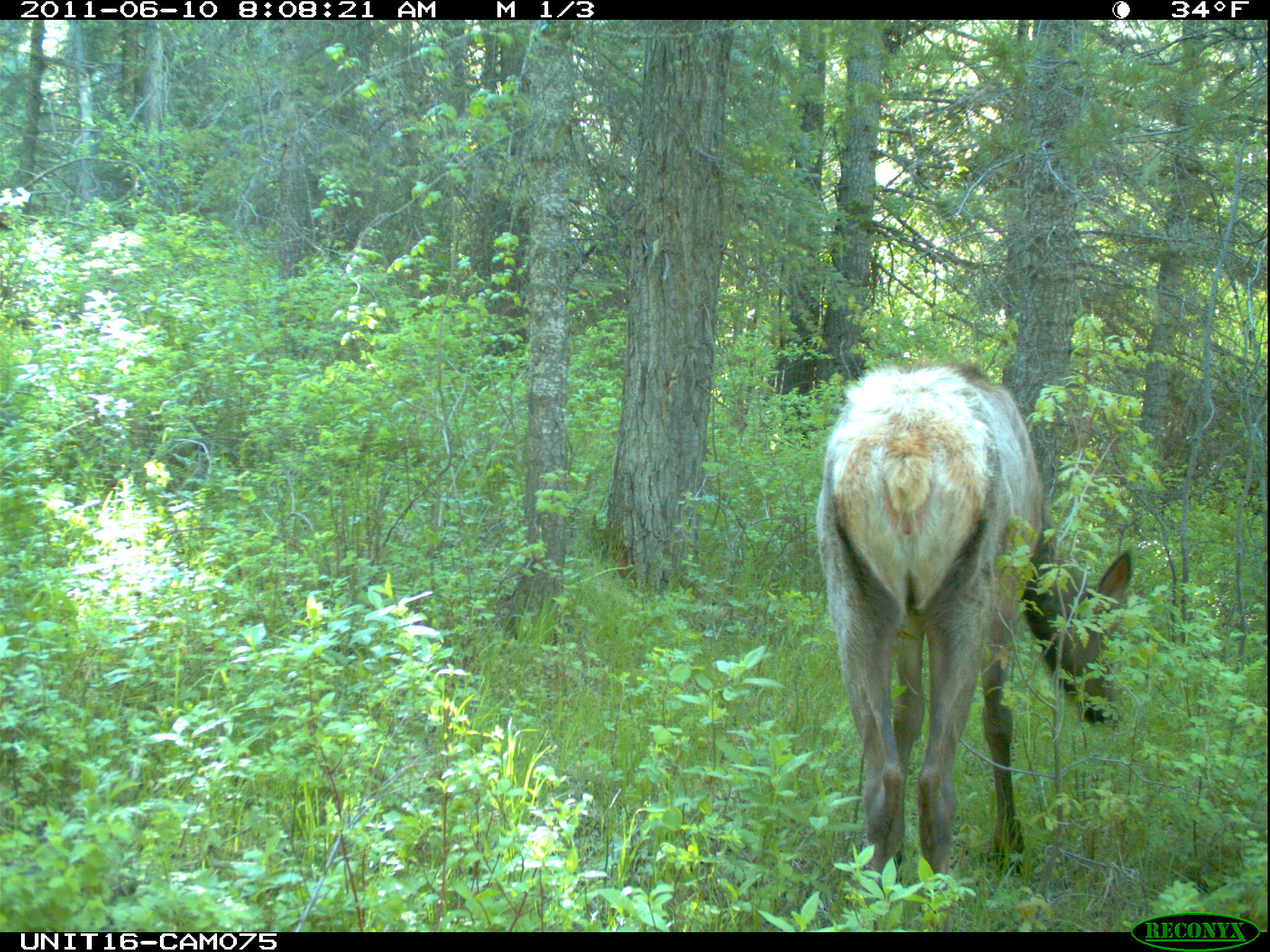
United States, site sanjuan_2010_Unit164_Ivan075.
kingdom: Animalia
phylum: Chordata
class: Mammalia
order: Artiodactyla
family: Cervidae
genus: Cervus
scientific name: Cervus elaphus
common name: red deer